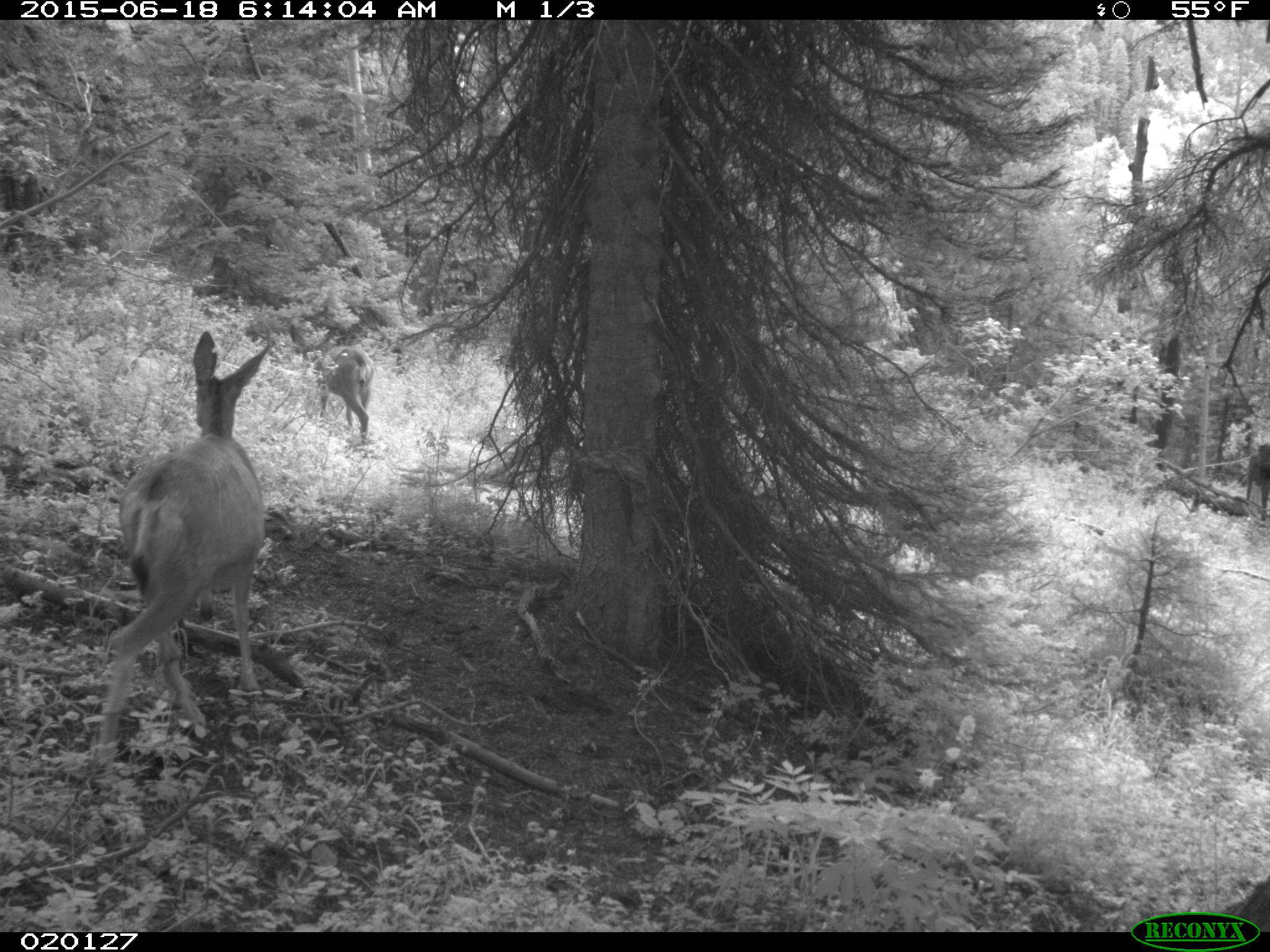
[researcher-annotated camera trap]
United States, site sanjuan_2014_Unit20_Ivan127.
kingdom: Animalia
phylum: Chordata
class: Mammalia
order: Artiodactyla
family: Cervidae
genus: Odocoileus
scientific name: Odocoileus hemionus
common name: mule deer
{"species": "Odocoileus hemionus (mule deer)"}